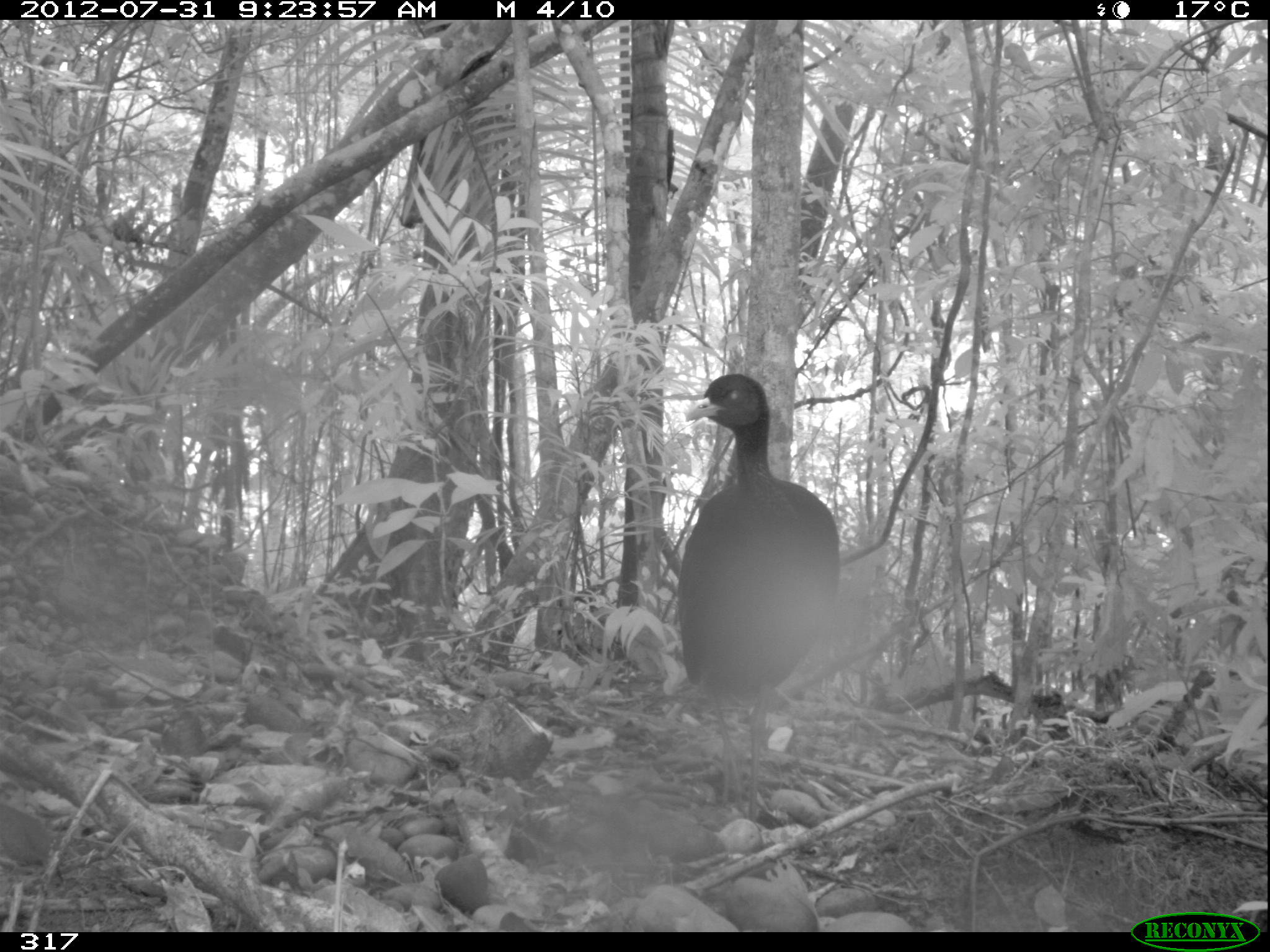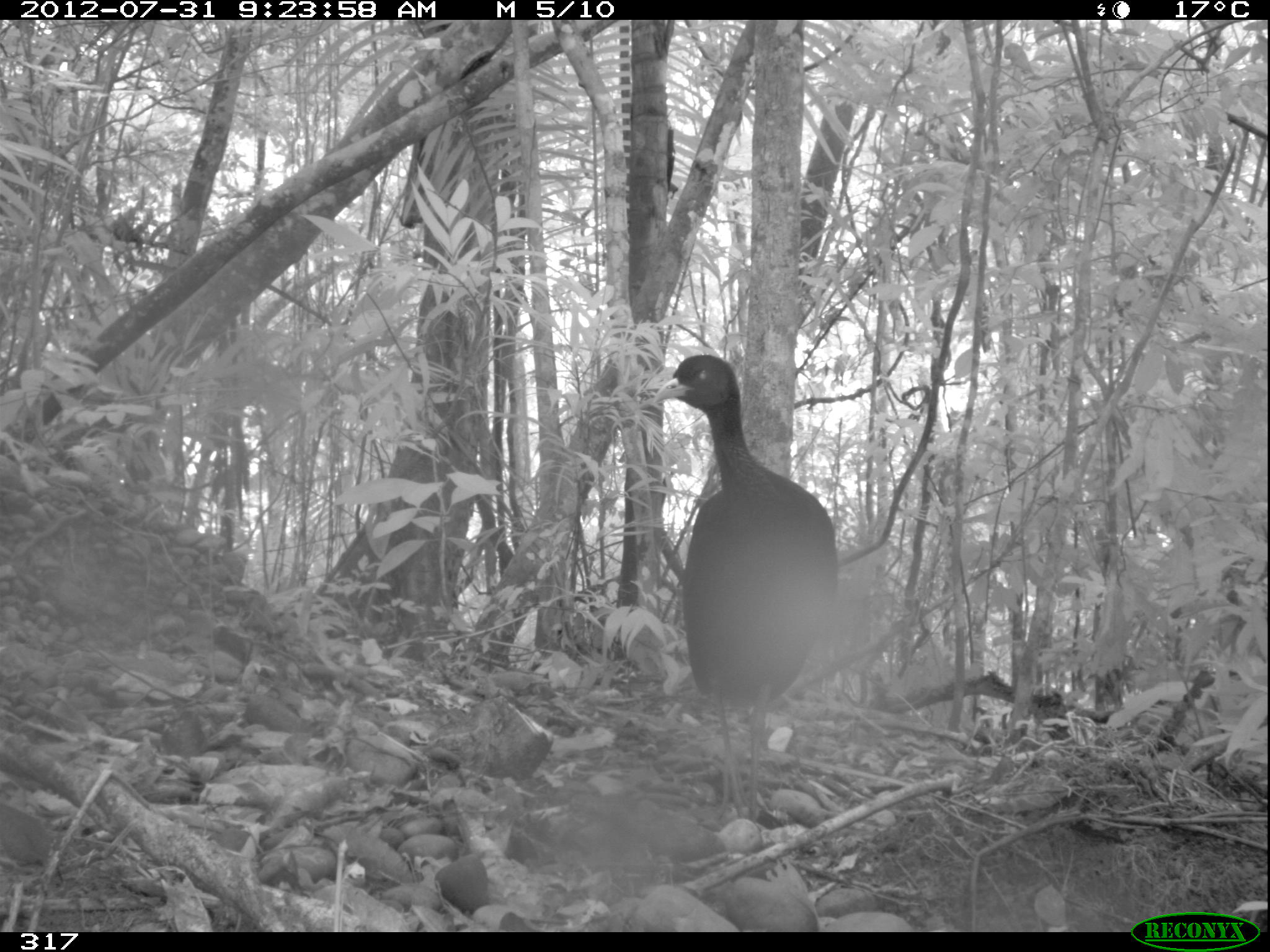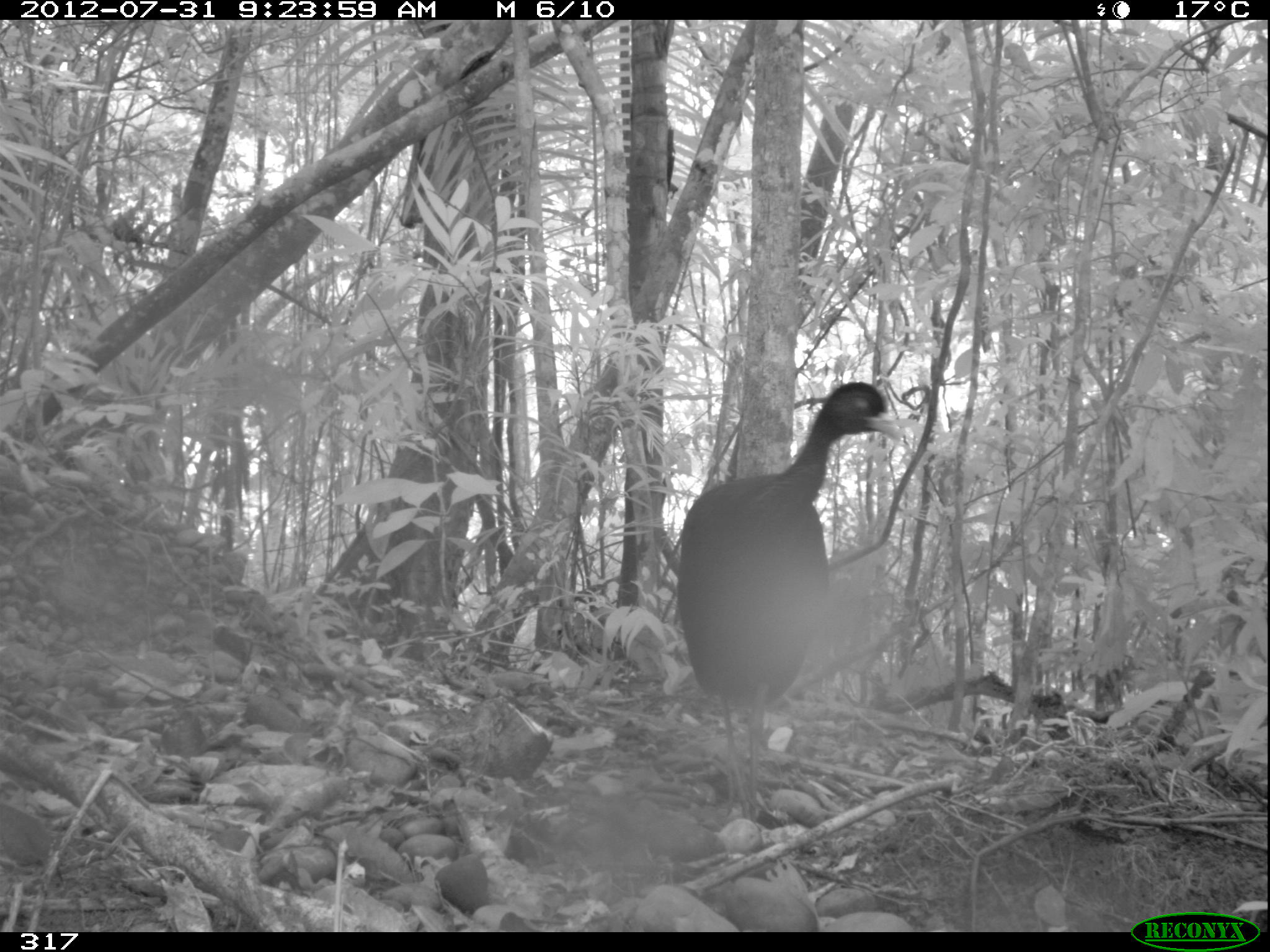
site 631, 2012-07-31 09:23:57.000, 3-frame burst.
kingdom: Animalia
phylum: Chordata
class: Aves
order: Gruiformes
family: Psophiidae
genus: Psophia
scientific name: Psophia leucoptera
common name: pale-winged trumpeter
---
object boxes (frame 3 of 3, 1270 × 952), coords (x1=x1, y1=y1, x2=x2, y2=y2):
psophia leucoptera: (x1=674, y1=380, x2=903, y2=823)